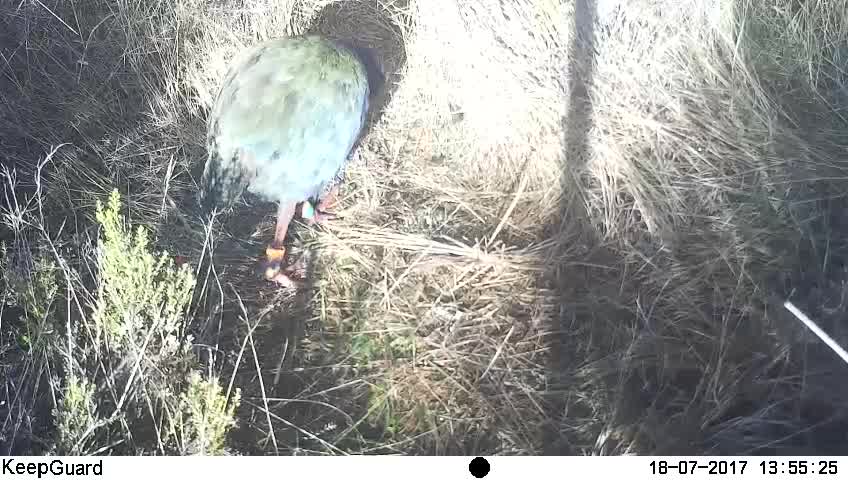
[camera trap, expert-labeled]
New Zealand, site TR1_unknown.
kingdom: Animalia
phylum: Chordata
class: Aves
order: Gruiformes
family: Rallidae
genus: Porphyrio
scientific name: Porphyrio mantelli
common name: takahe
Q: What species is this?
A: Takahe (Porphyrio mantelli).